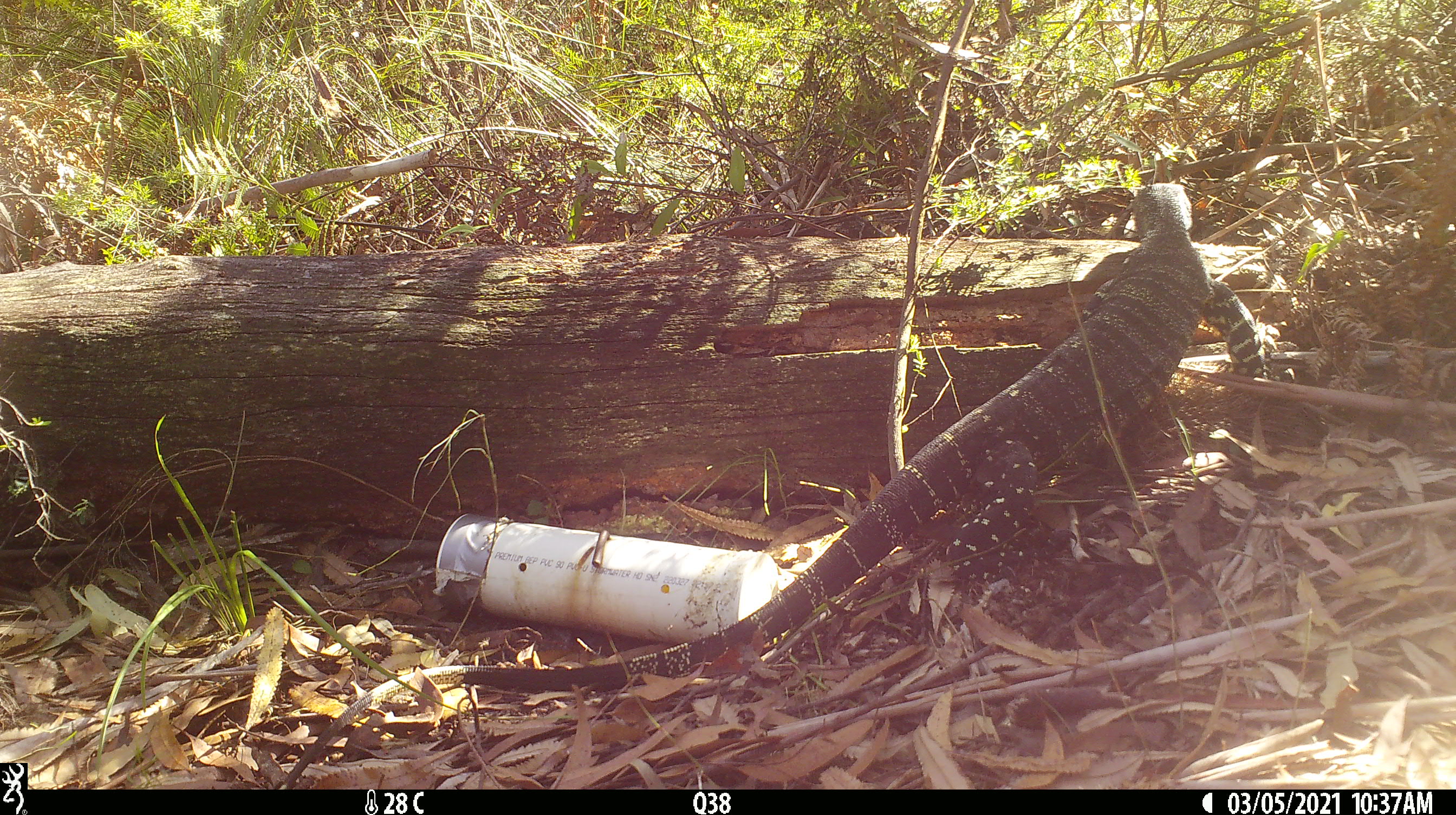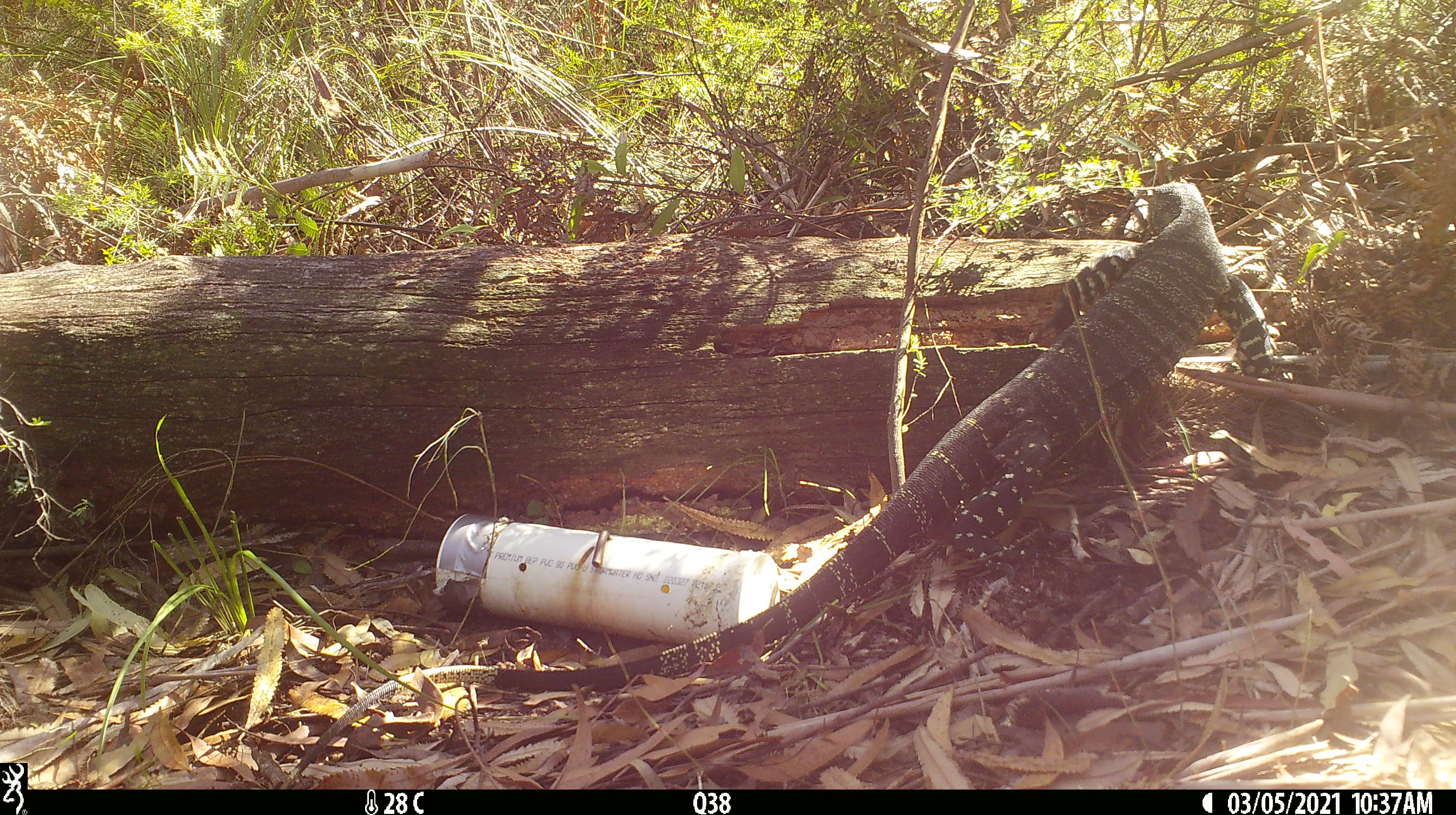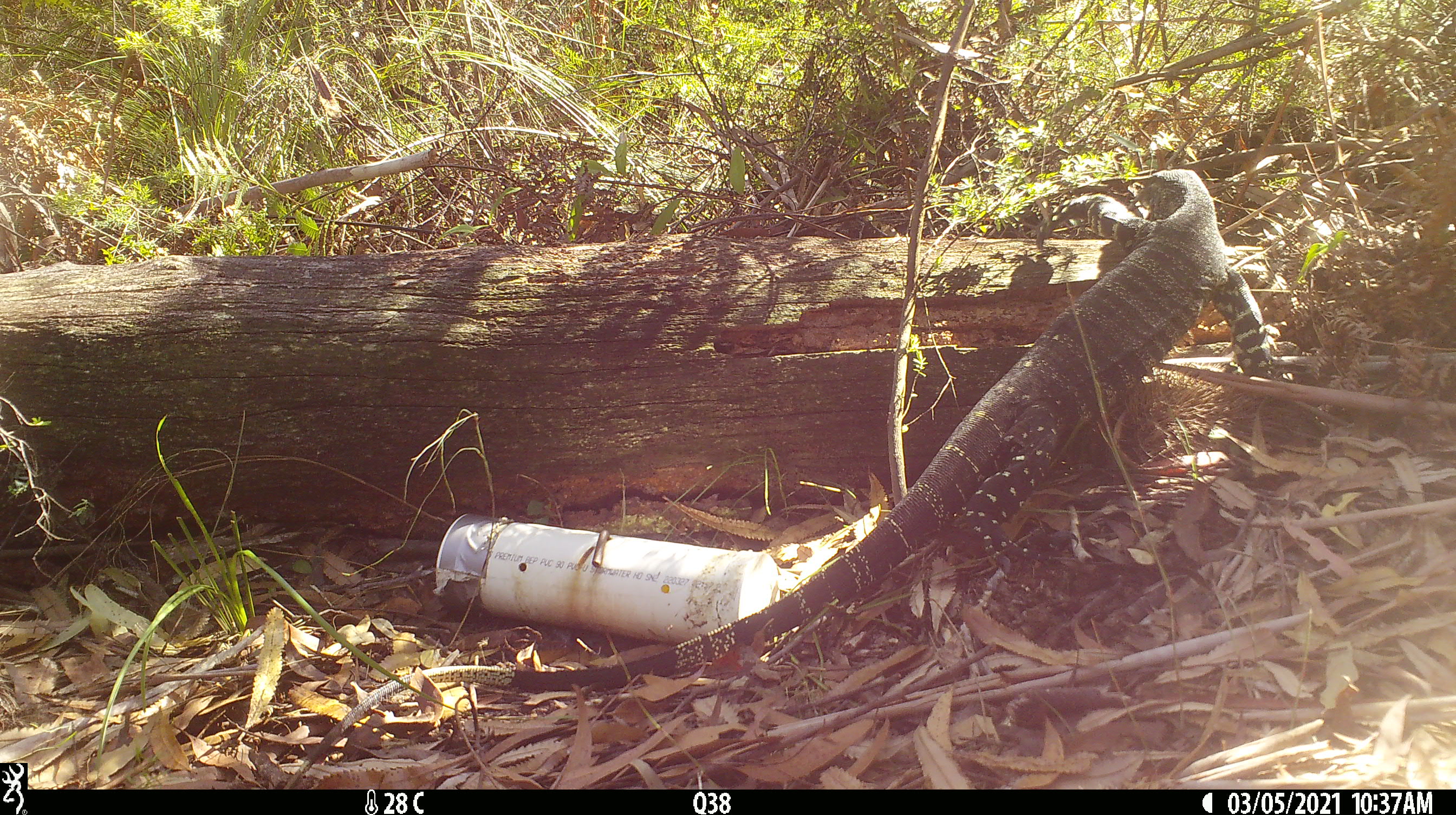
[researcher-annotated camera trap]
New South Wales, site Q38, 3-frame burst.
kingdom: Animalia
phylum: Chordata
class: Reptilia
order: Squamata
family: Varanidae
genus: Varanus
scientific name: Varanus varius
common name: lace monitor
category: goanna